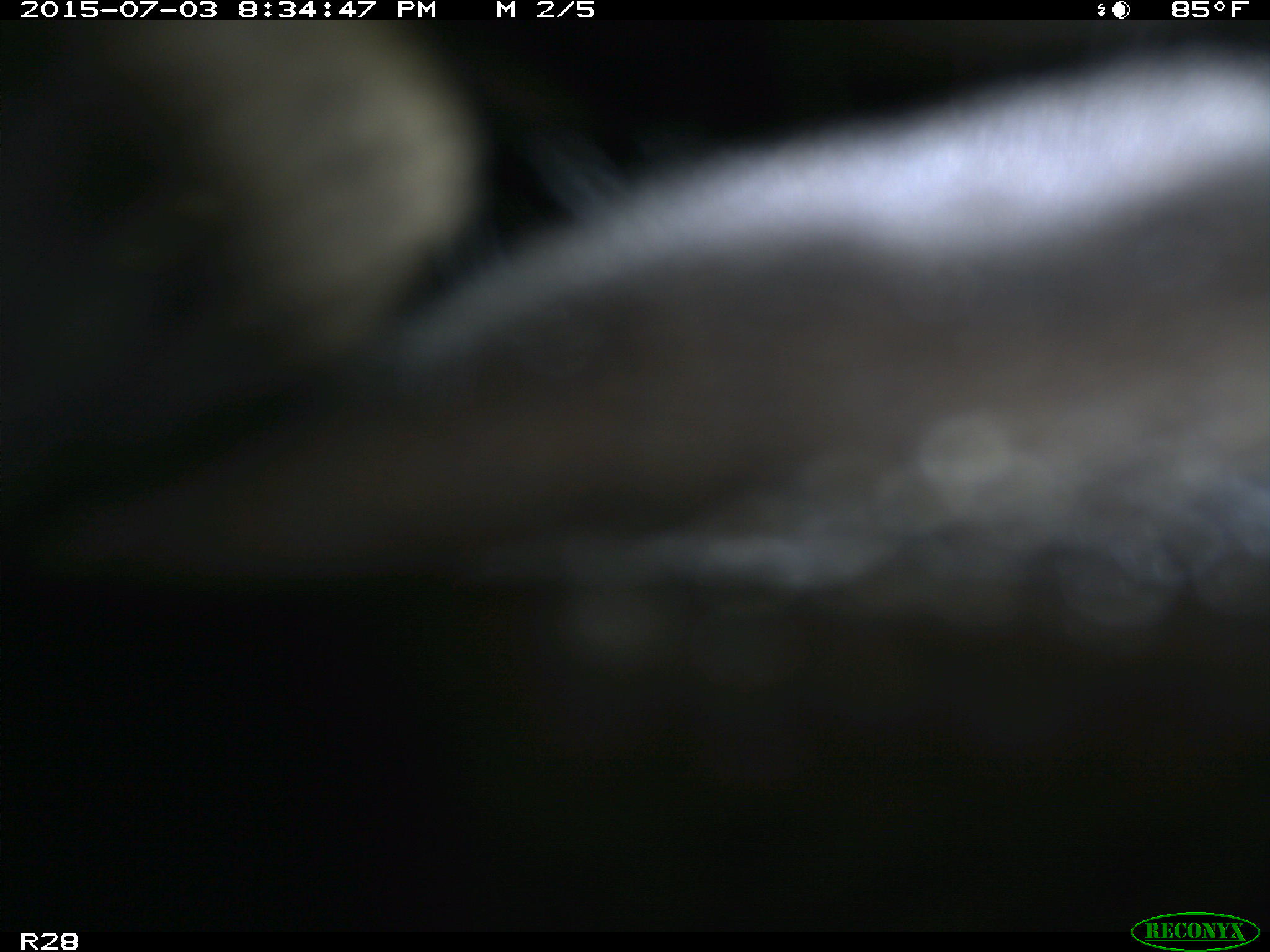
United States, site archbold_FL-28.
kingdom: Animalia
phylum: Chordata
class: Mammalia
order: Artiodactyla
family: Bovidae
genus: Bos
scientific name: Bos taurus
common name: domestic cow